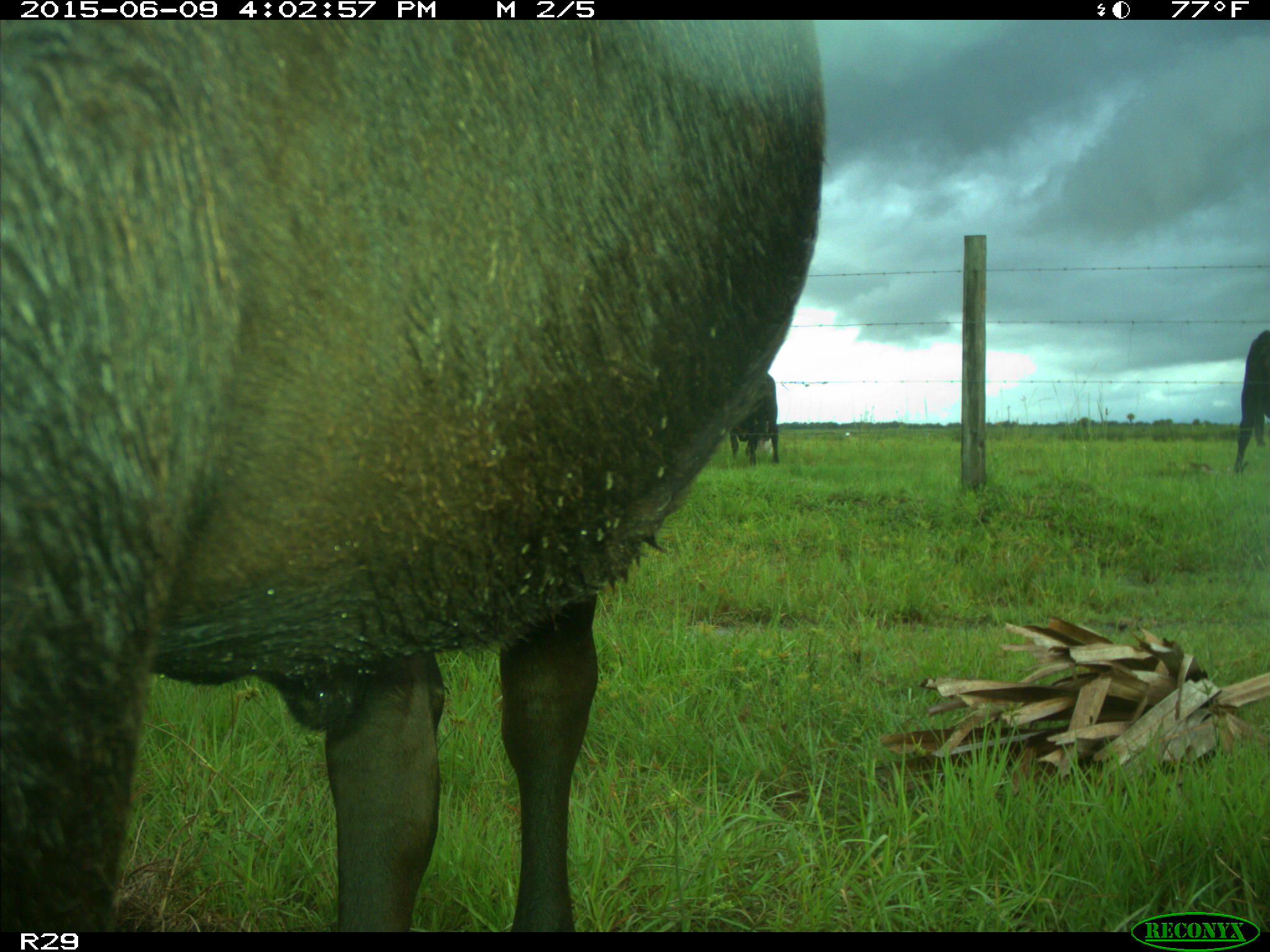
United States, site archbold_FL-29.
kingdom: Animalia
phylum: Chordata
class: Mammalia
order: Artiodactyla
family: Bovidae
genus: Bos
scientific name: Bos taurus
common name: domestic cow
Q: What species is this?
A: Bos taurus (domestic cow).